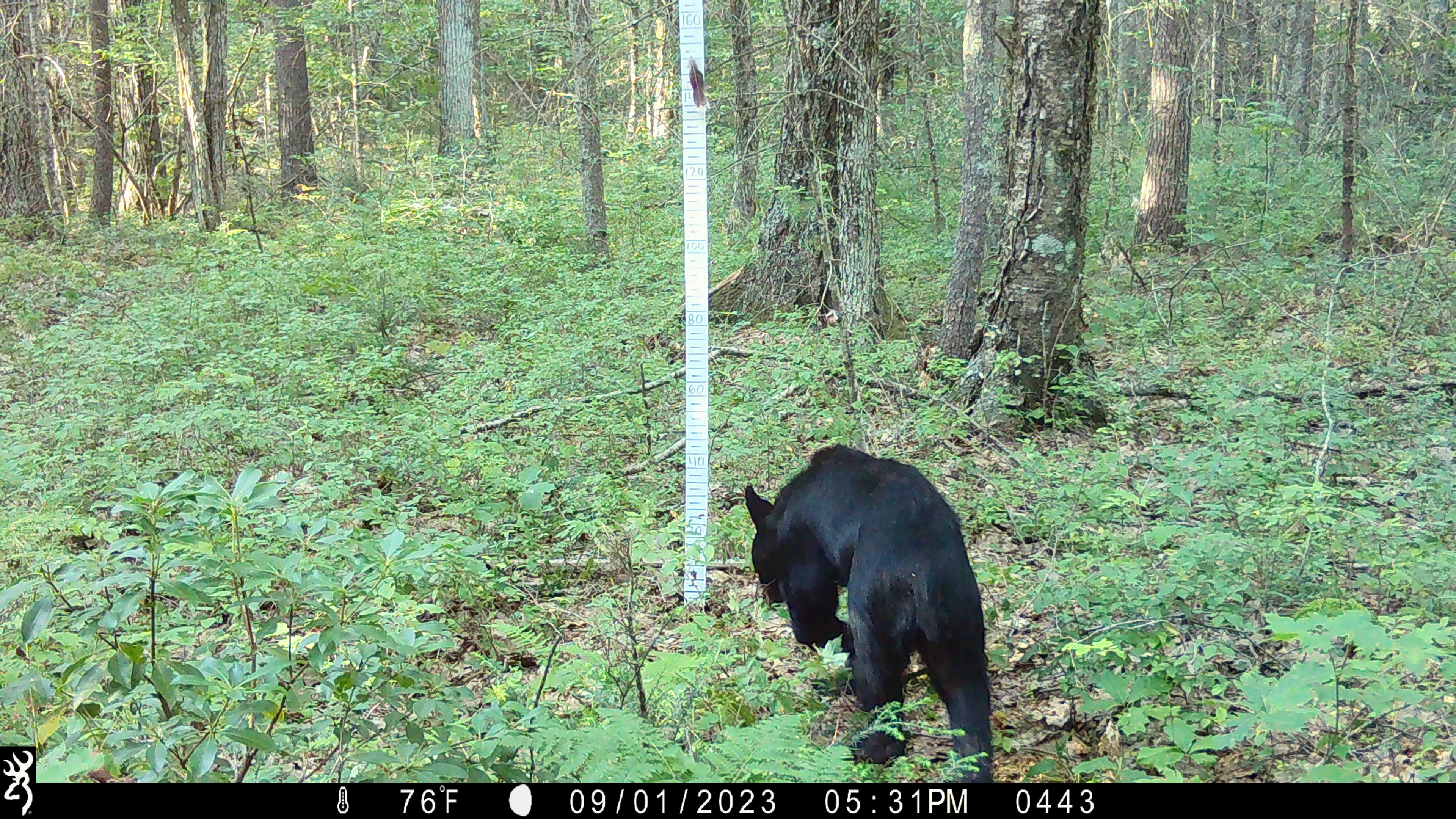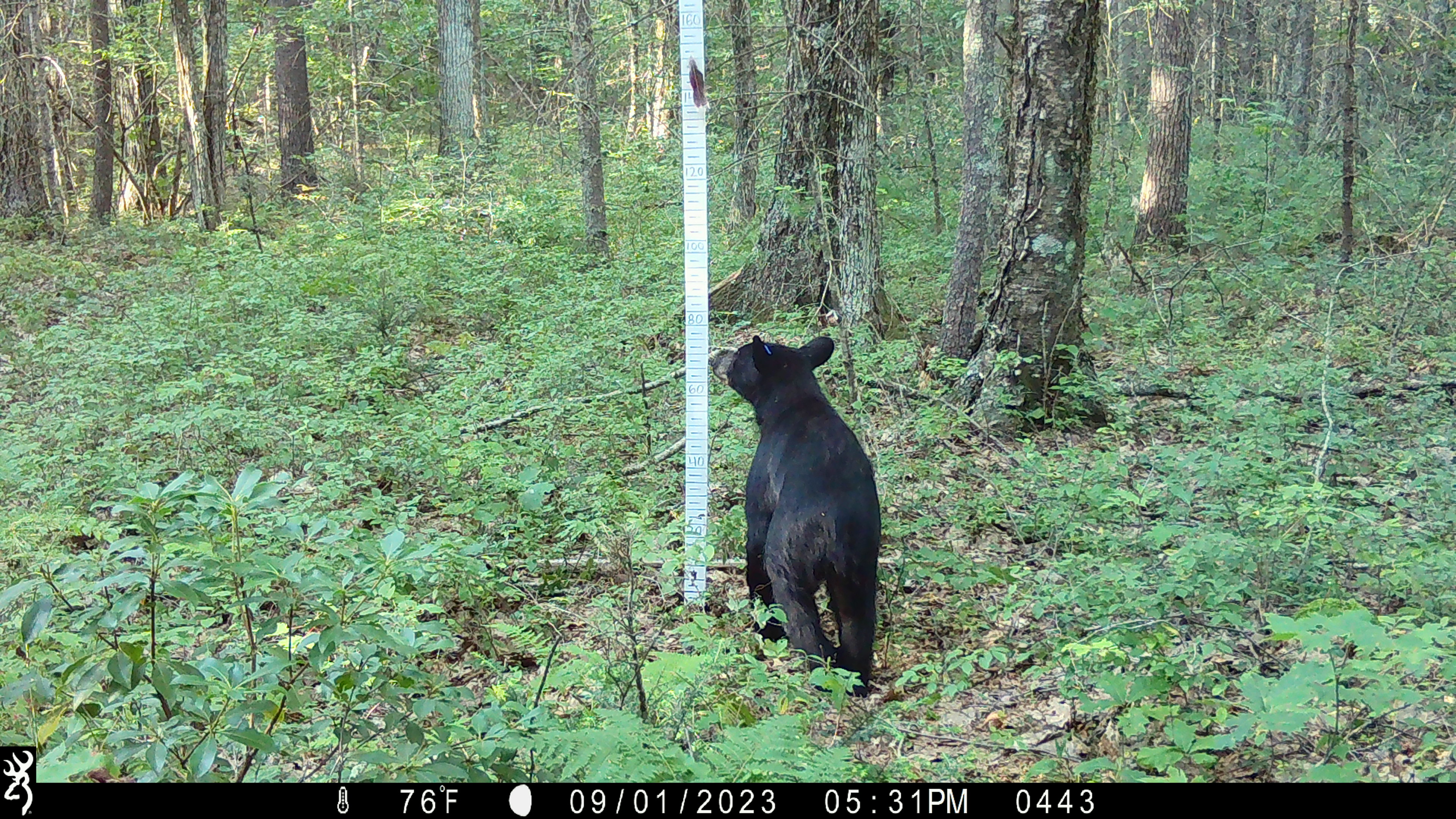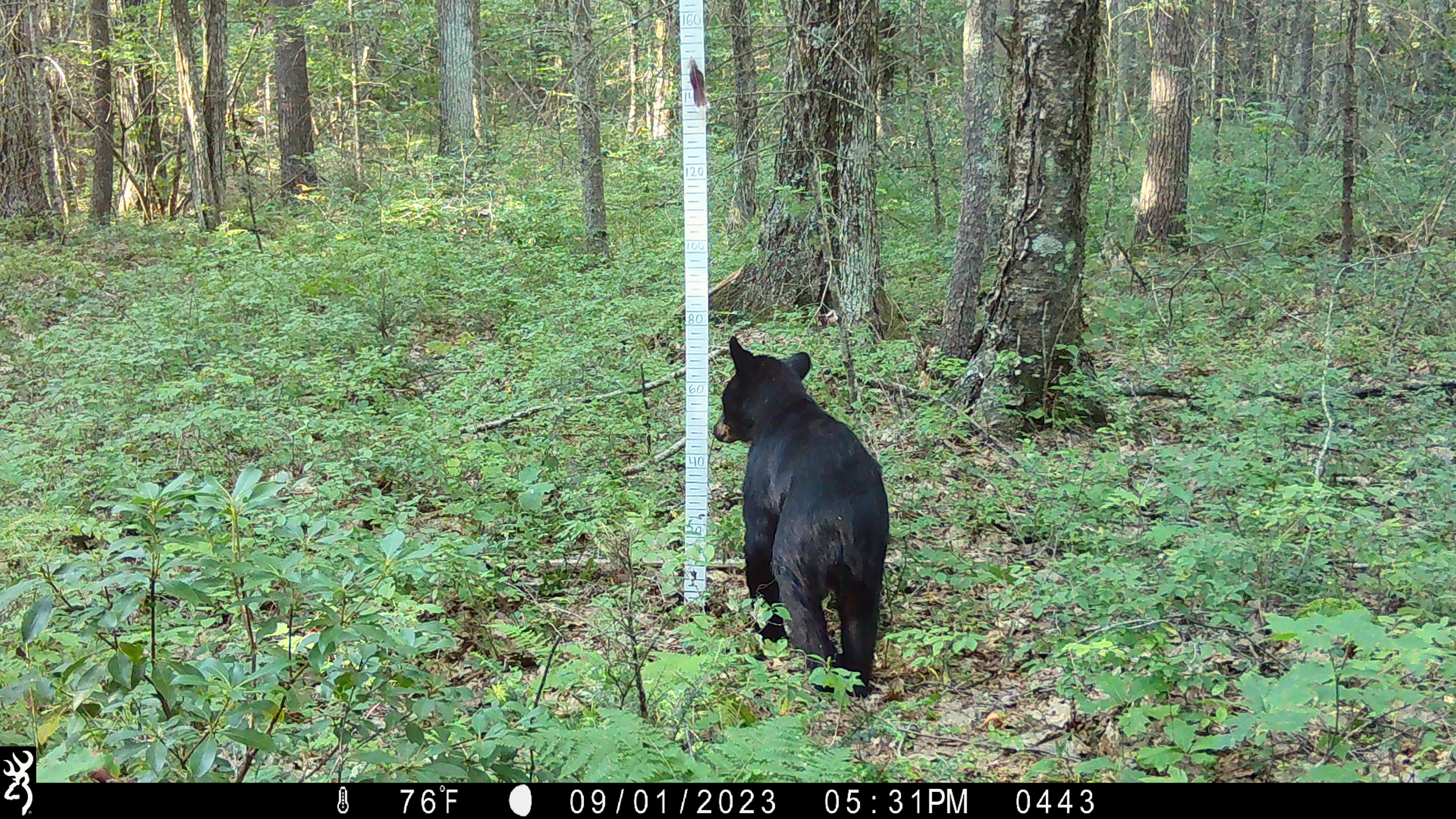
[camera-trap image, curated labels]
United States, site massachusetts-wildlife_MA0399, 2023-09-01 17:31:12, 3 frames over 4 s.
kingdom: Animalia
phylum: Chordata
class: Mammalia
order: Carnivora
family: Ursidae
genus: Ursus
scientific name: Ursus americanus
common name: black bear